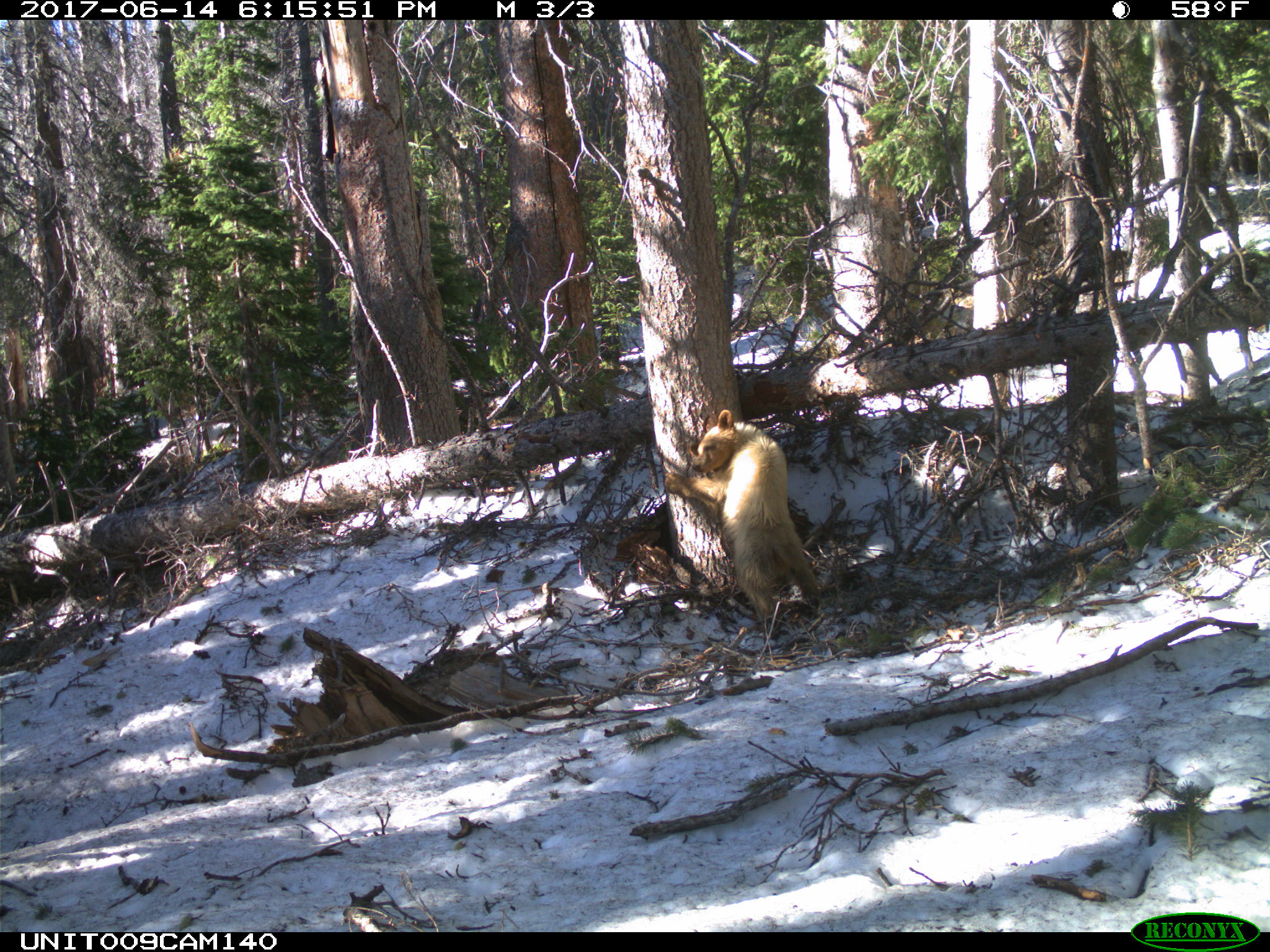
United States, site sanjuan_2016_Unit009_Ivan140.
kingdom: Animalia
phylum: Chordata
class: Mammalia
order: Carnivora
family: Ursidae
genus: Ursus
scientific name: Ursus americanus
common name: american black bear